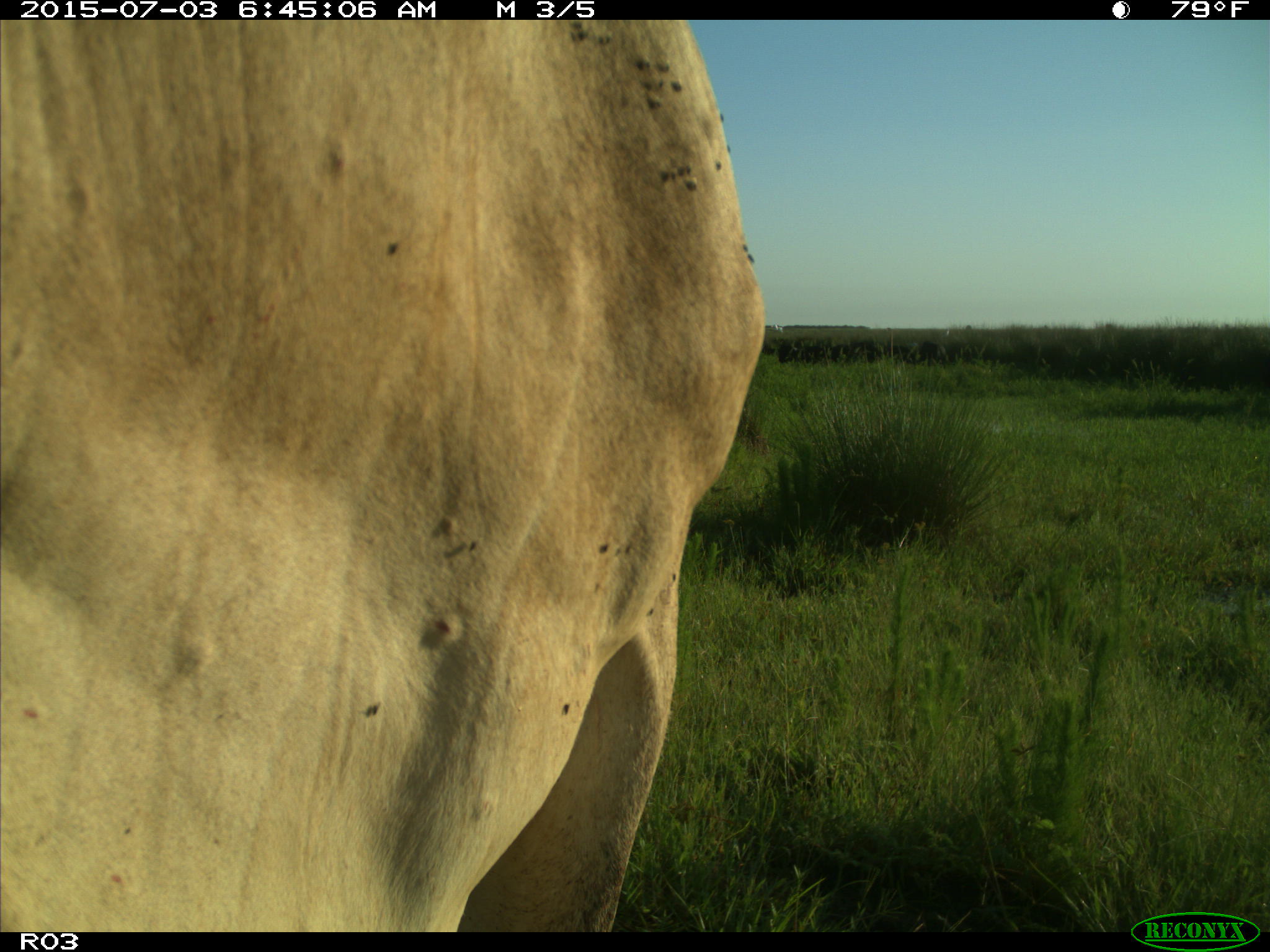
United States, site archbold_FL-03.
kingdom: Animalia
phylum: Chordata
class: Mammalia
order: Artiodactyla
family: Bovidae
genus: Bos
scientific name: Bos taurus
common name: domestic cow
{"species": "Bos taurus (domestic cow)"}